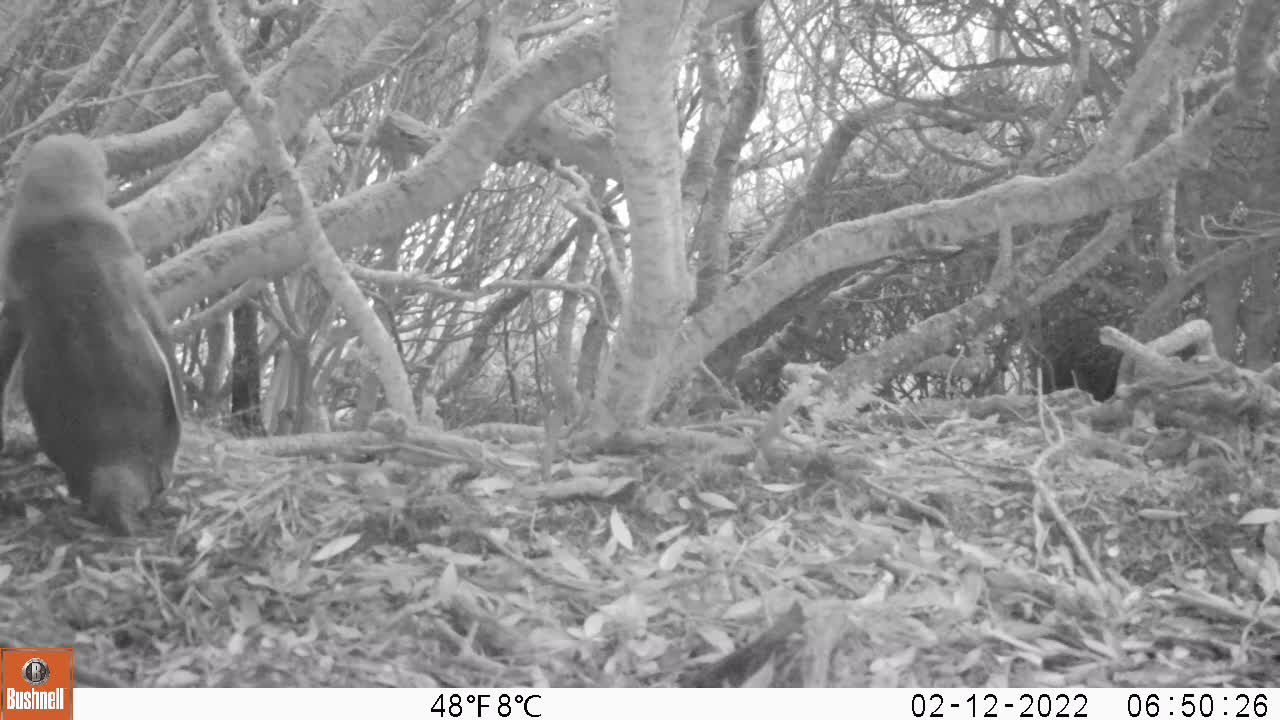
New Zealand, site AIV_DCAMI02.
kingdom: Animalia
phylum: Chordata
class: Aves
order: Sphenisciformes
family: Spheniscidae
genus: Megadyptes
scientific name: Megadyptes antipodes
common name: yellow-eyed penguin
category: yellow eyed penguin